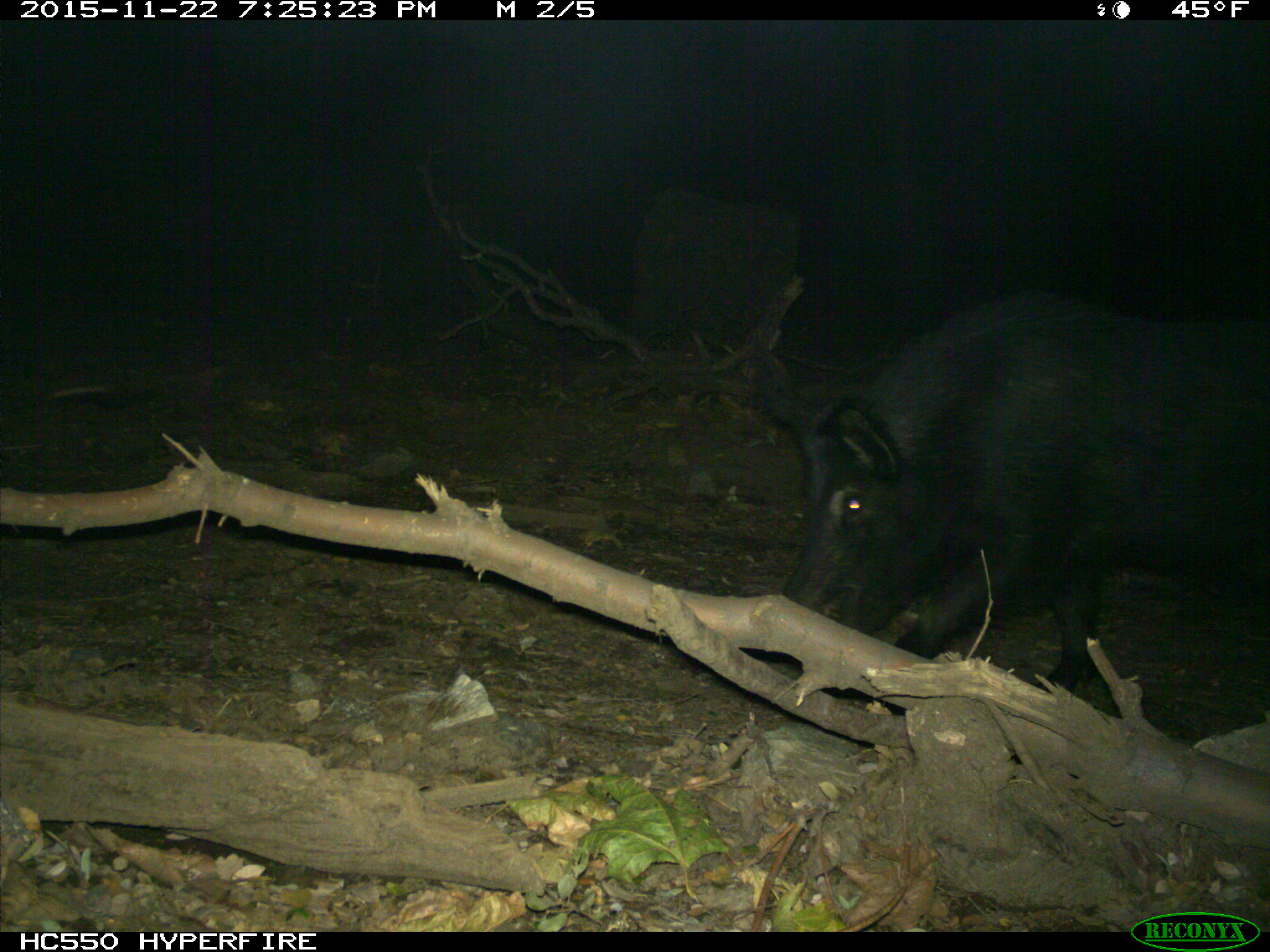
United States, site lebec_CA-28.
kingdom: Animalia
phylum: Chordata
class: Mammalia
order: Artiodactyla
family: Suidae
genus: Sus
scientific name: Sus scrofa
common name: wild boar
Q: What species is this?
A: Sus scrofa (wild boar).